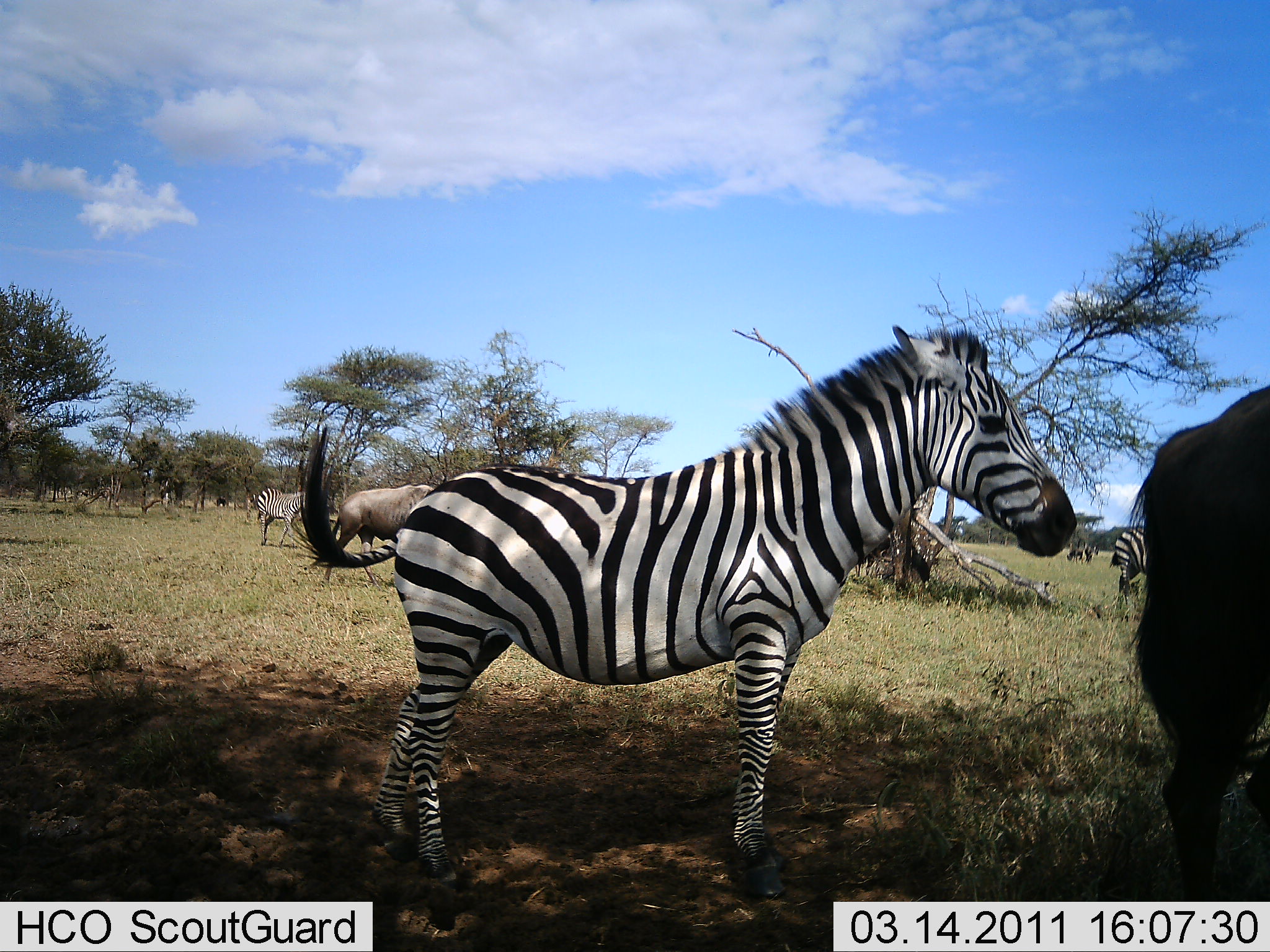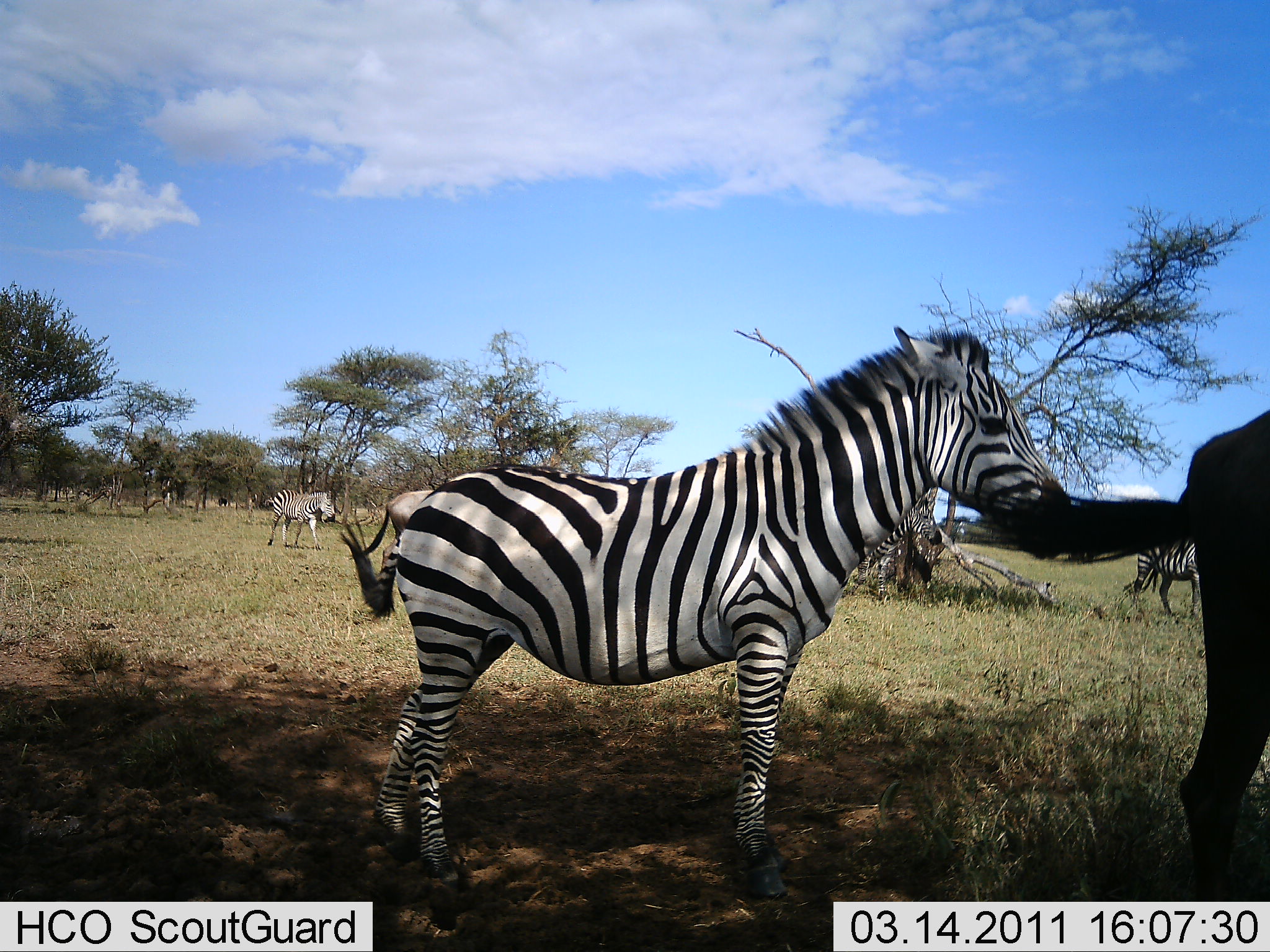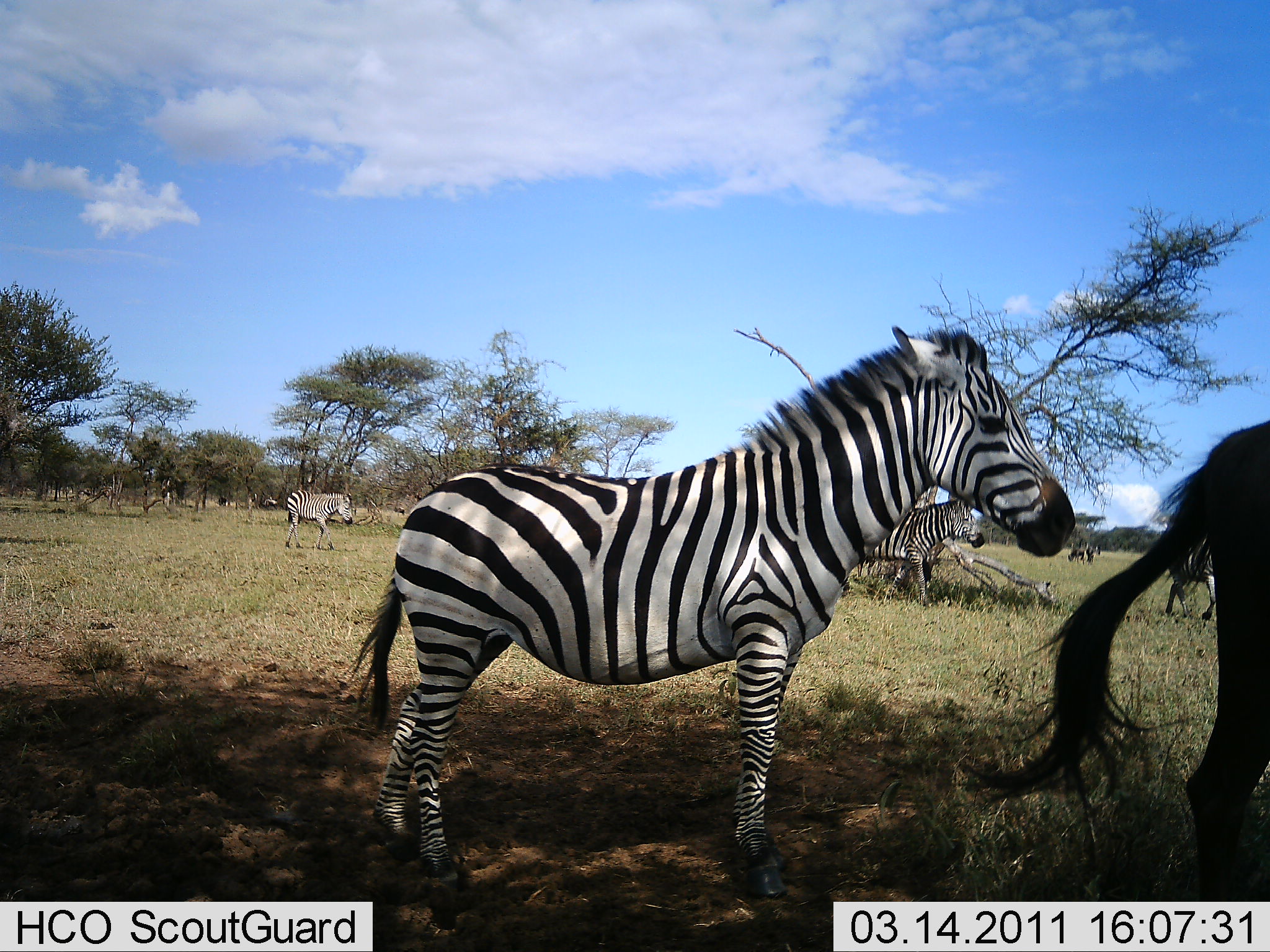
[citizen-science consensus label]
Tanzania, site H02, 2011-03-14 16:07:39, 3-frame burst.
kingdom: Animalia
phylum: Chordata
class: Mammalia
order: Perissodactyla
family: Equidae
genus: Equus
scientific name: Equus quagga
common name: plains zebra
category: zebra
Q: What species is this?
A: Zebra (plains zebra) (Equus quagga).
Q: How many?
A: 5.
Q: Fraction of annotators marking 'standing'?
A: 95%.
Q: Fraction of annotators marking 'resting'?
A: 0%.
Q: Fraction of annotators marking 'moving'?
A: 70%.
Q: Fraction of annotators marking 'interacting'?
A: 0%.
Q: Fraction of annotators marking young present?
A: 0%.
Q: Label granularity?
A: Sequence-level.